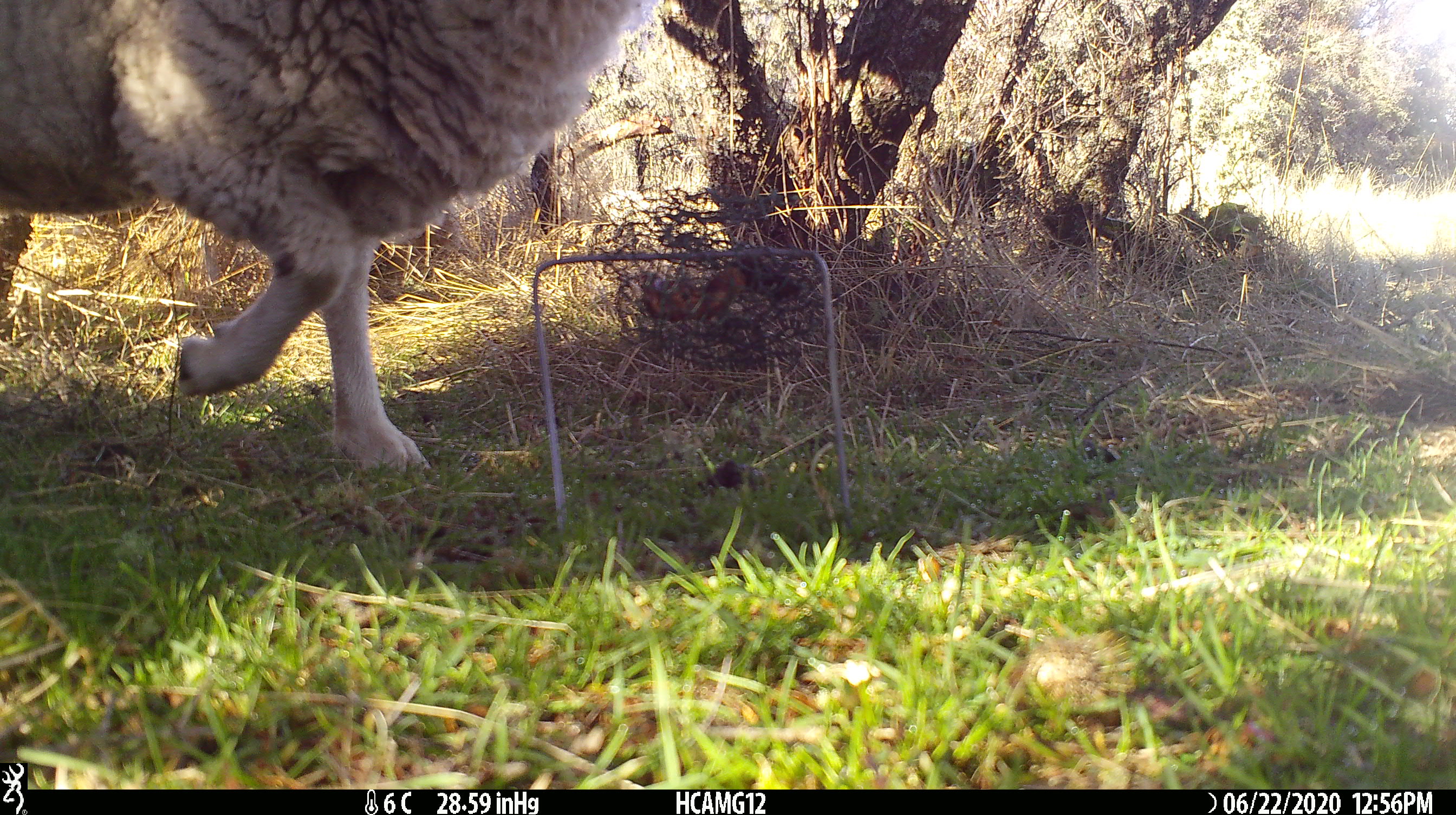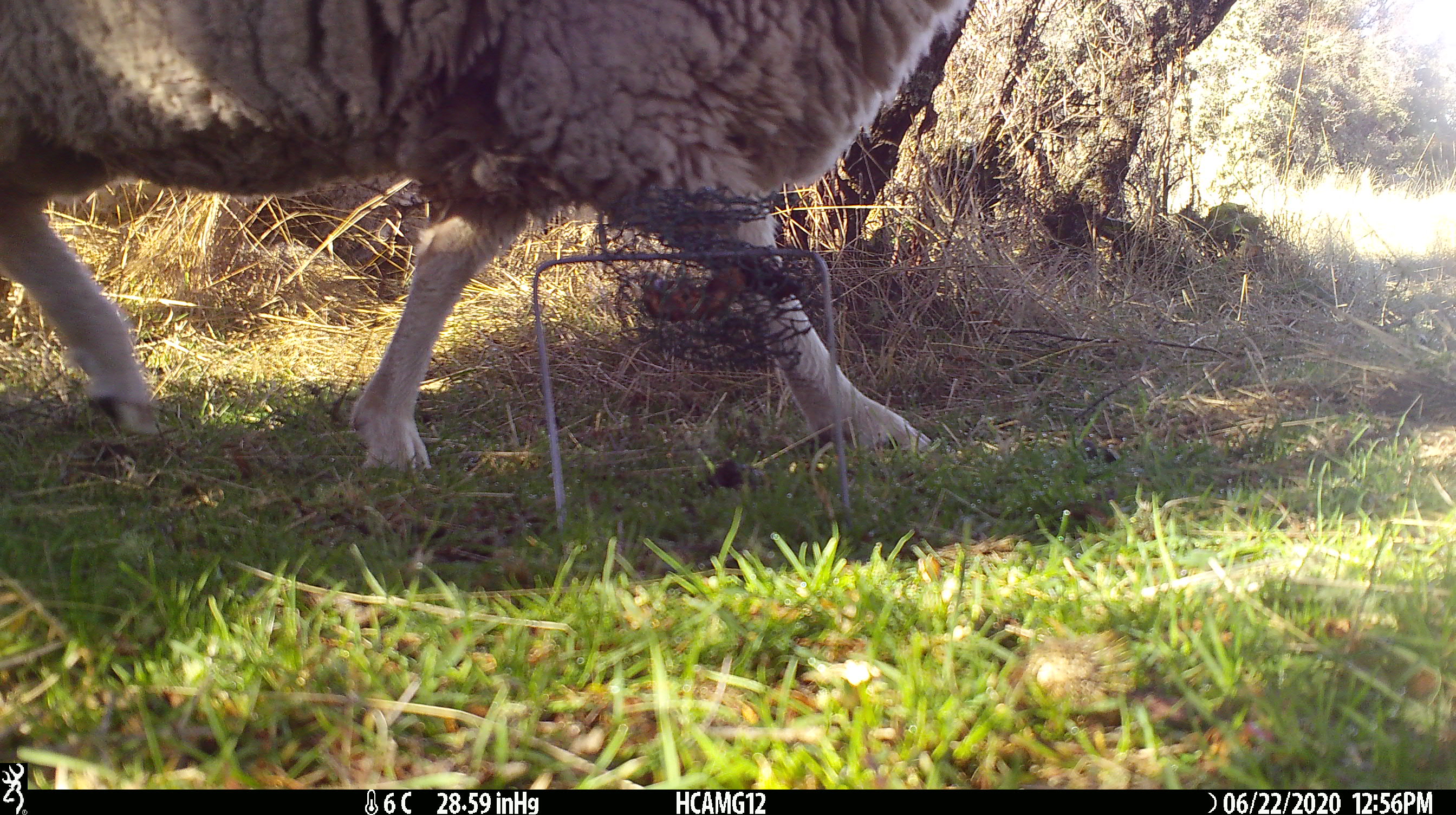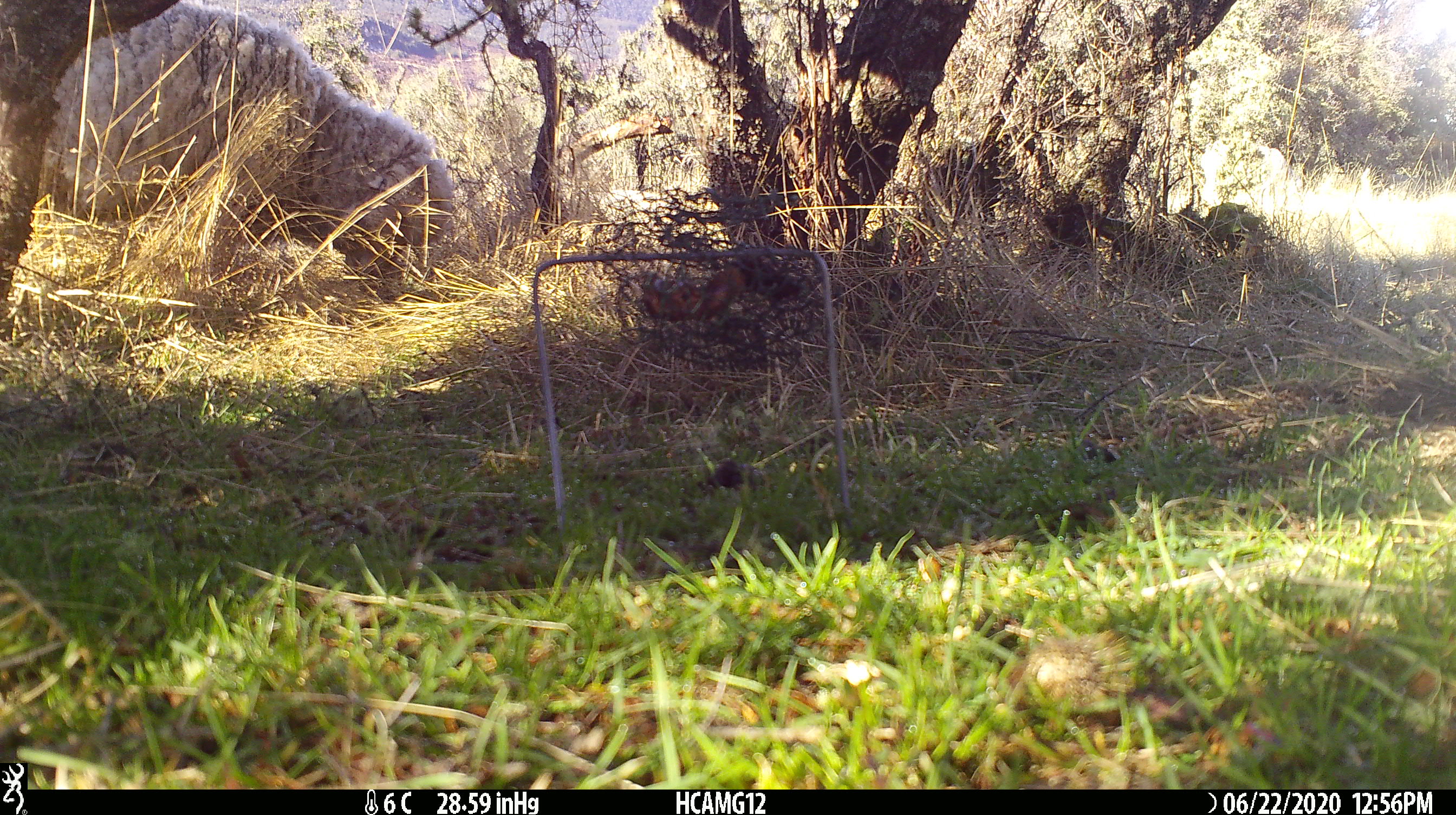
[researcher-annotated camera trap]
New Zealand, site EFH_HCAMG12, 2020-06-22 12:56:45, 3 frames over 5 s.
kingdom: Animalia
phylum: Chordata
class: Mammalia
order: Artiodactyla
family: Bovidae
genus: Ovis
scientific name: Ovis aries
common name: domestic sheep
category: sheep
Sheep (domestic sheep) (Ovis aries).